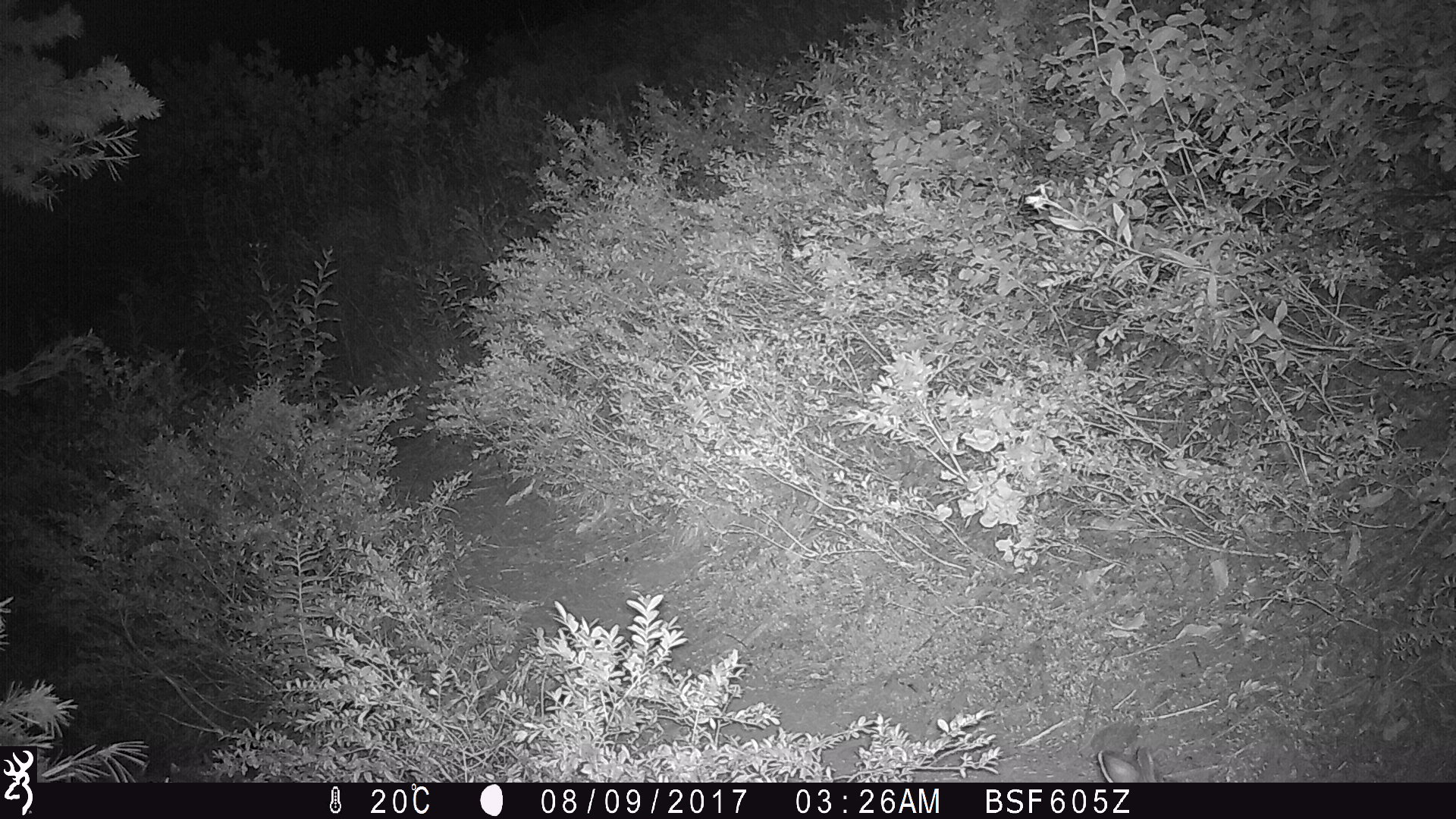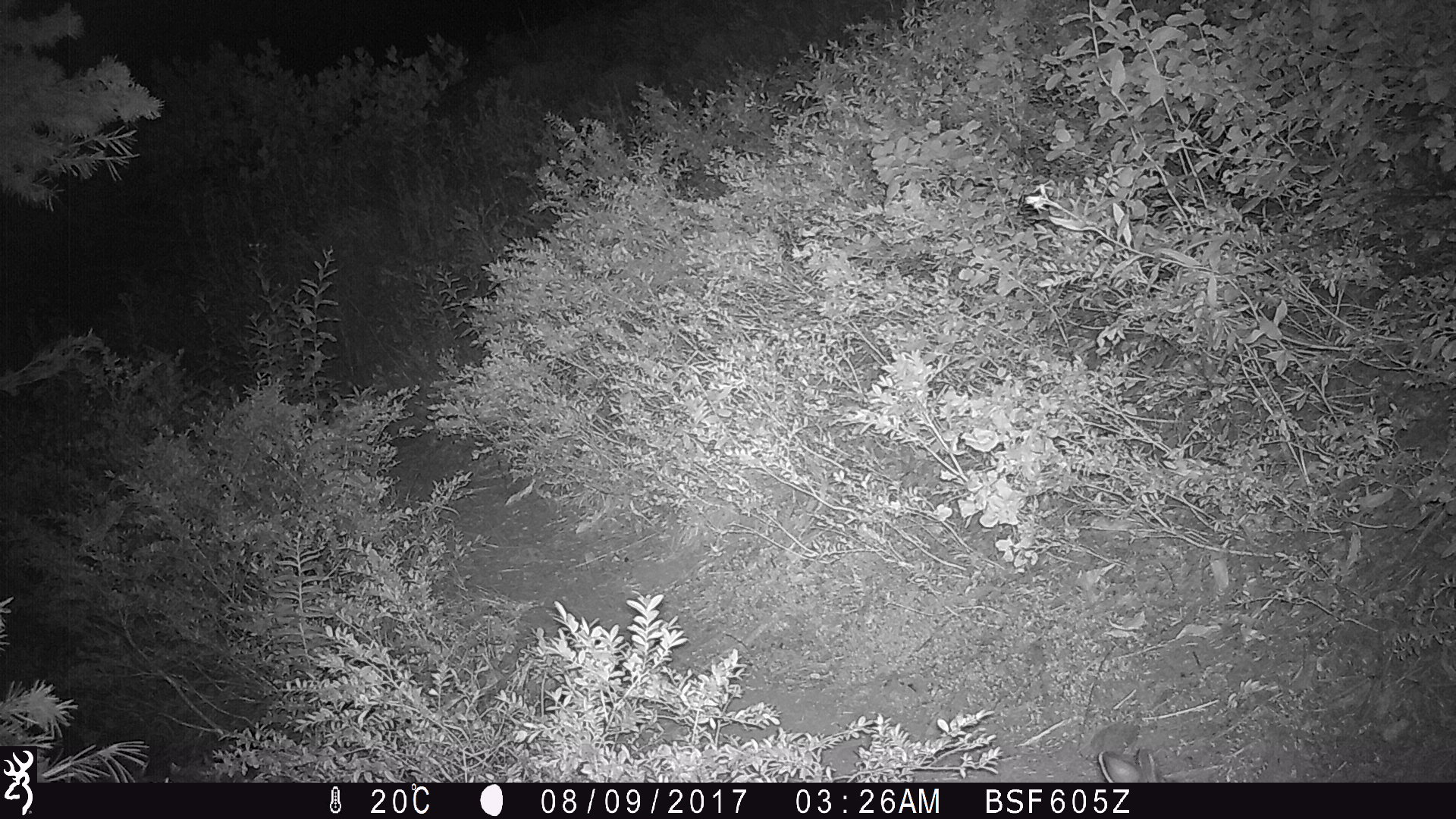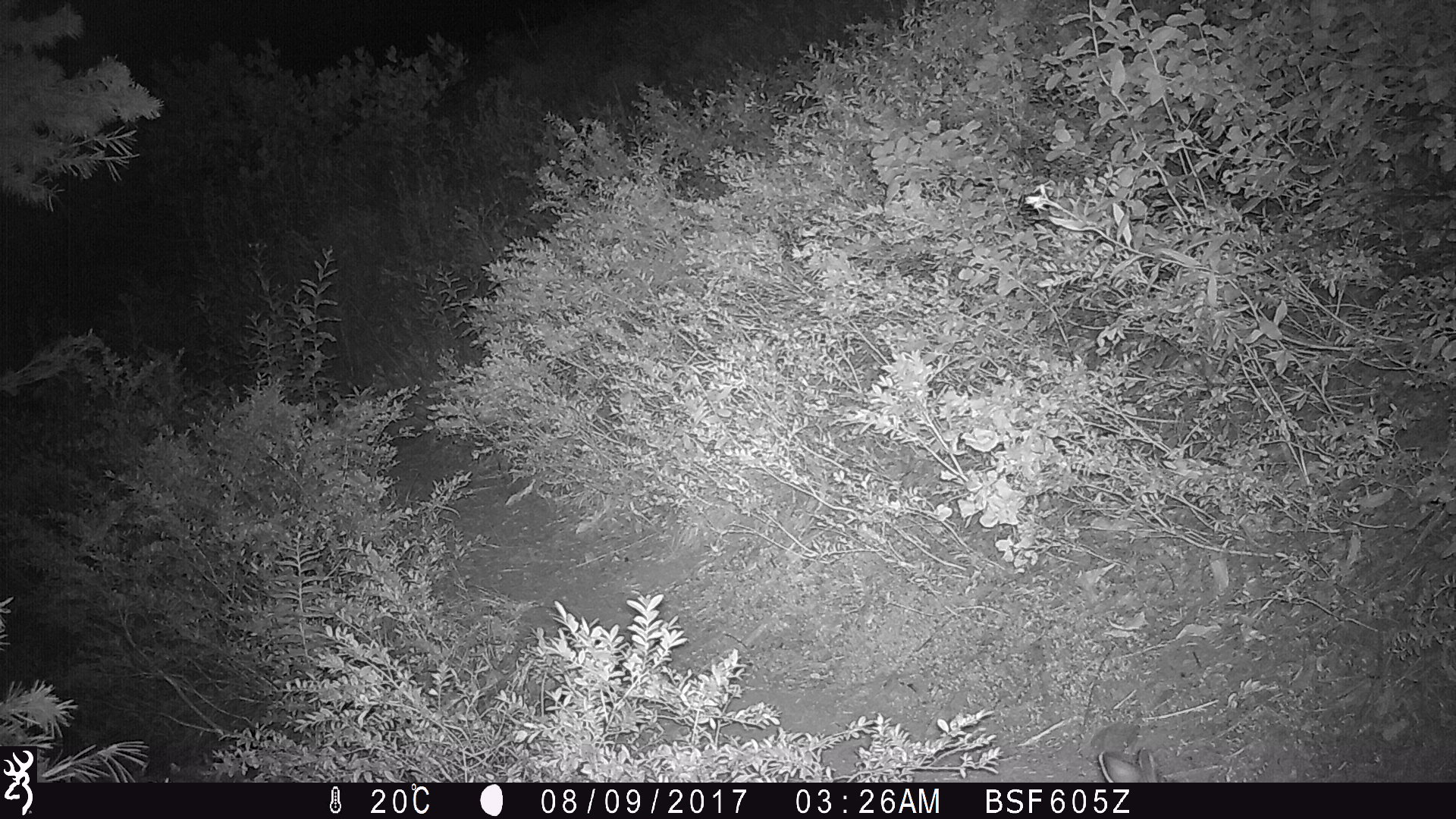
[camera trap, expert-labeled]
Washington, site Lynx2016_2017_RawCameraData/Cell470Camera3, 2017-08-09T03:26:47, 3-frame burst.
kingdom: Animalia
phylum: Chordata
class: Mammalia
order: Lagomorpha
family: Leporidae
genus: Lepus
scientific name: Lepus americanus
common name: snowshoe hare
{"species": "Lepus americanus (snowshoe hare)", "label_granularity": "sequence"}